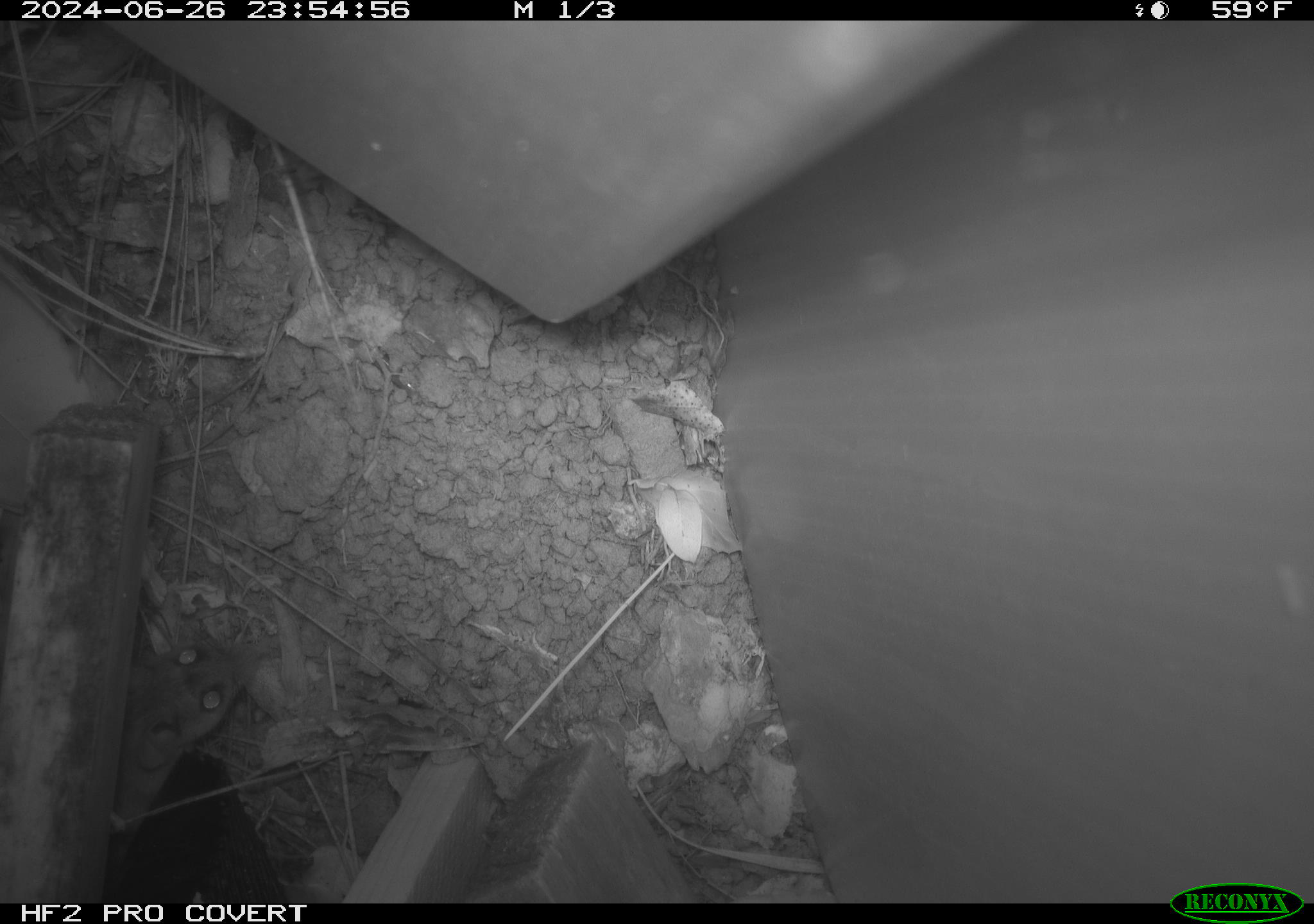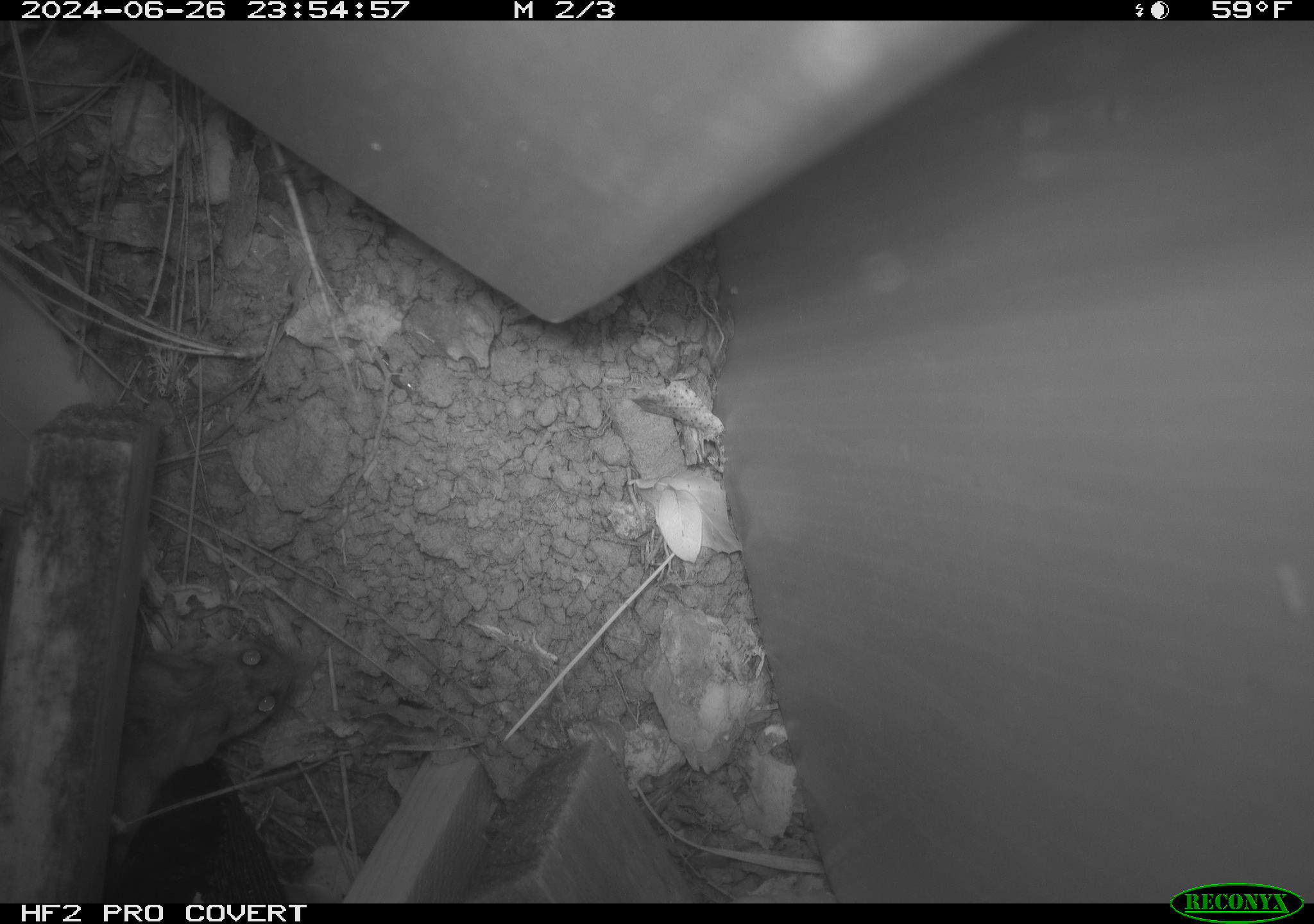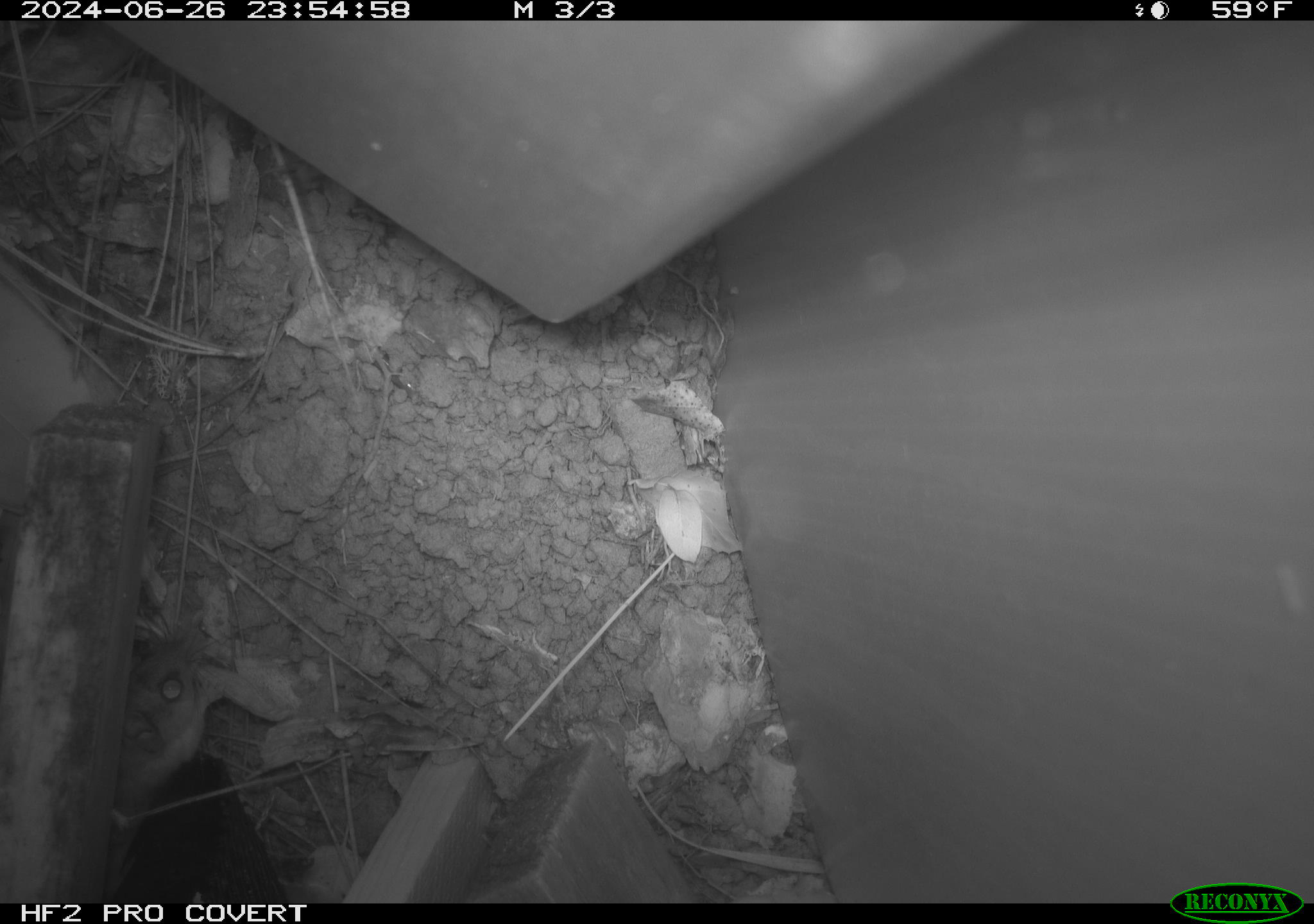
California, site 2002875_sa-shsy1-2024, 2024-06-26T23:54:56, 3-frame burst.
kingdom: Animalia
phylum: Chordata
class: Mammalia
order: Rodentia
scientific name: Rodentia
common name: rodent